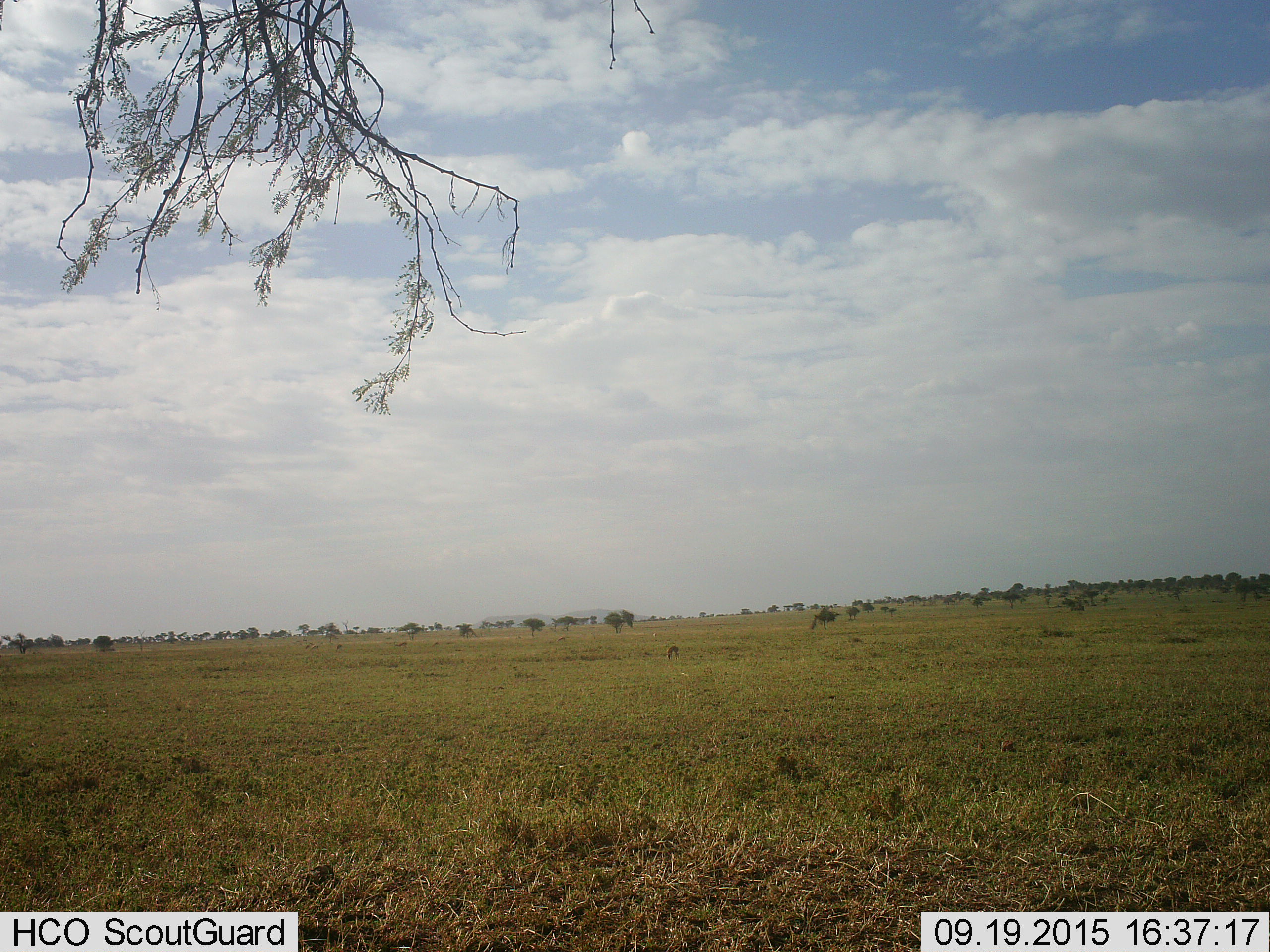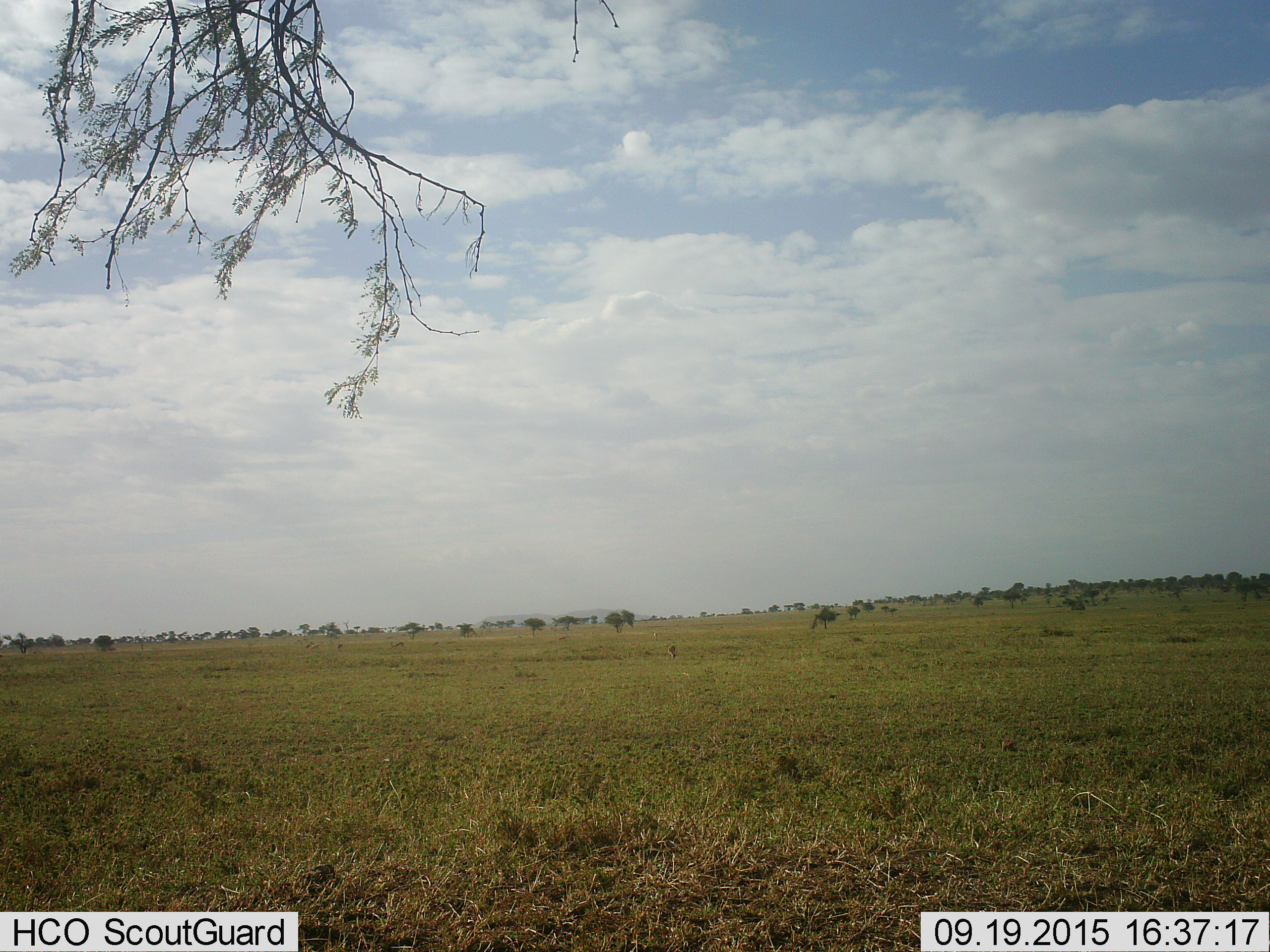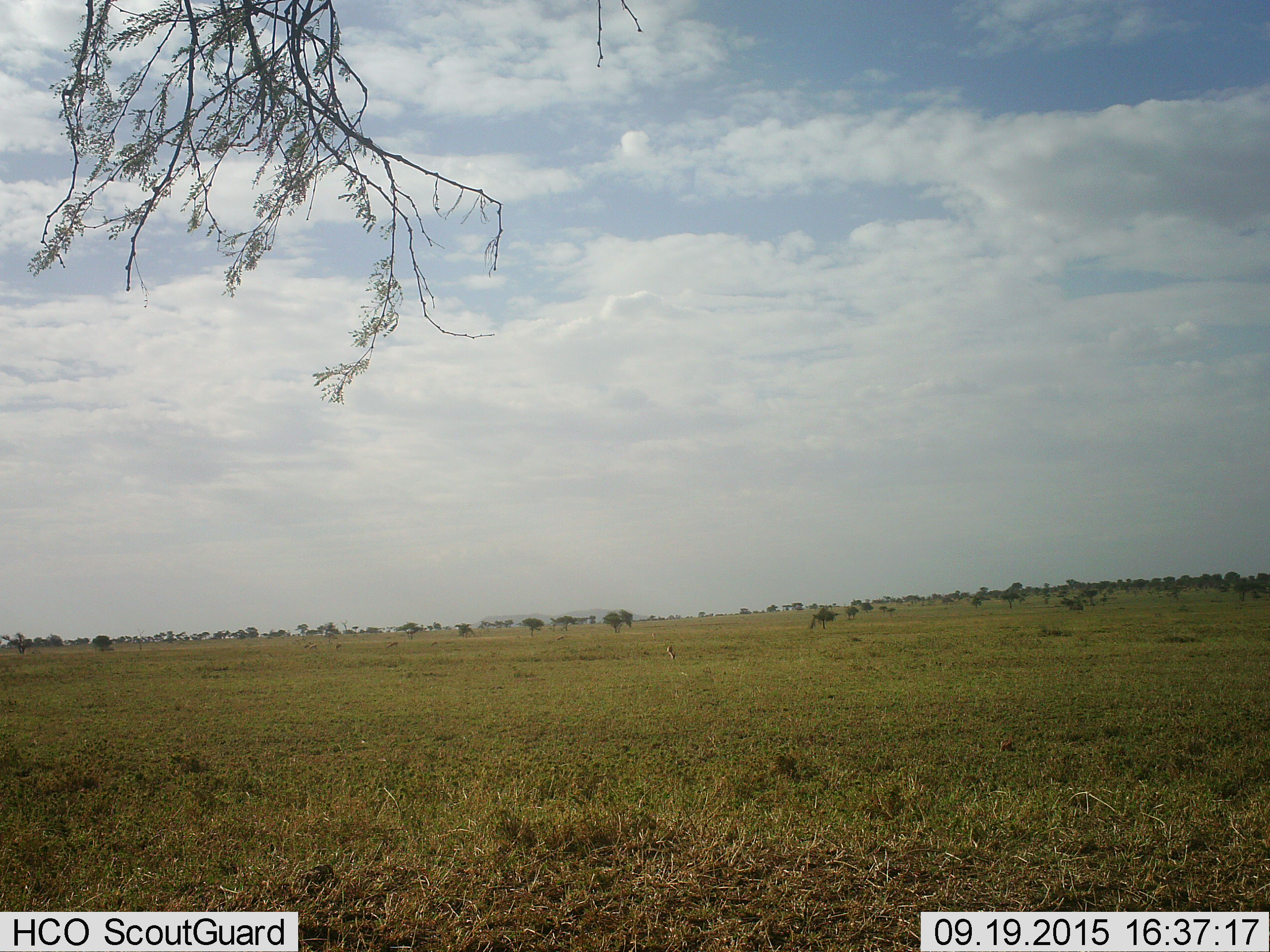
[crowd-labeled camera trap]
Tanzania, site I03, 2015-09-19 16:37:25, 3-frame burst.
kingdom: Animalia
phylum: Chordata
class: Mammalia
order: Artiodactyla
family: Bovidae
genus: Eudorcas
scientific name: Eudorcas thomsonii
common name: thomson's gazelle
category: gazellethomsons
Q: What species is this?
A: Gazellethomsons (thomson's gazelle) (Eudorcas thomsonii).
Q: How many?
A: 7.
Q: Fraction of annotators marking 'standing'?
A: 33%.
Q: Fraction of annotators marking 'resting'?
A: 0%.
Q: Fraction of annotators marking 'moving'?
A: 0%.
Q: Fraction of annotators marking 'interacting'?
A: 0%.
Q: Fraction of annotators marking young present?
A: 0%.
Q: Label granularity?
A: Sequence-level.